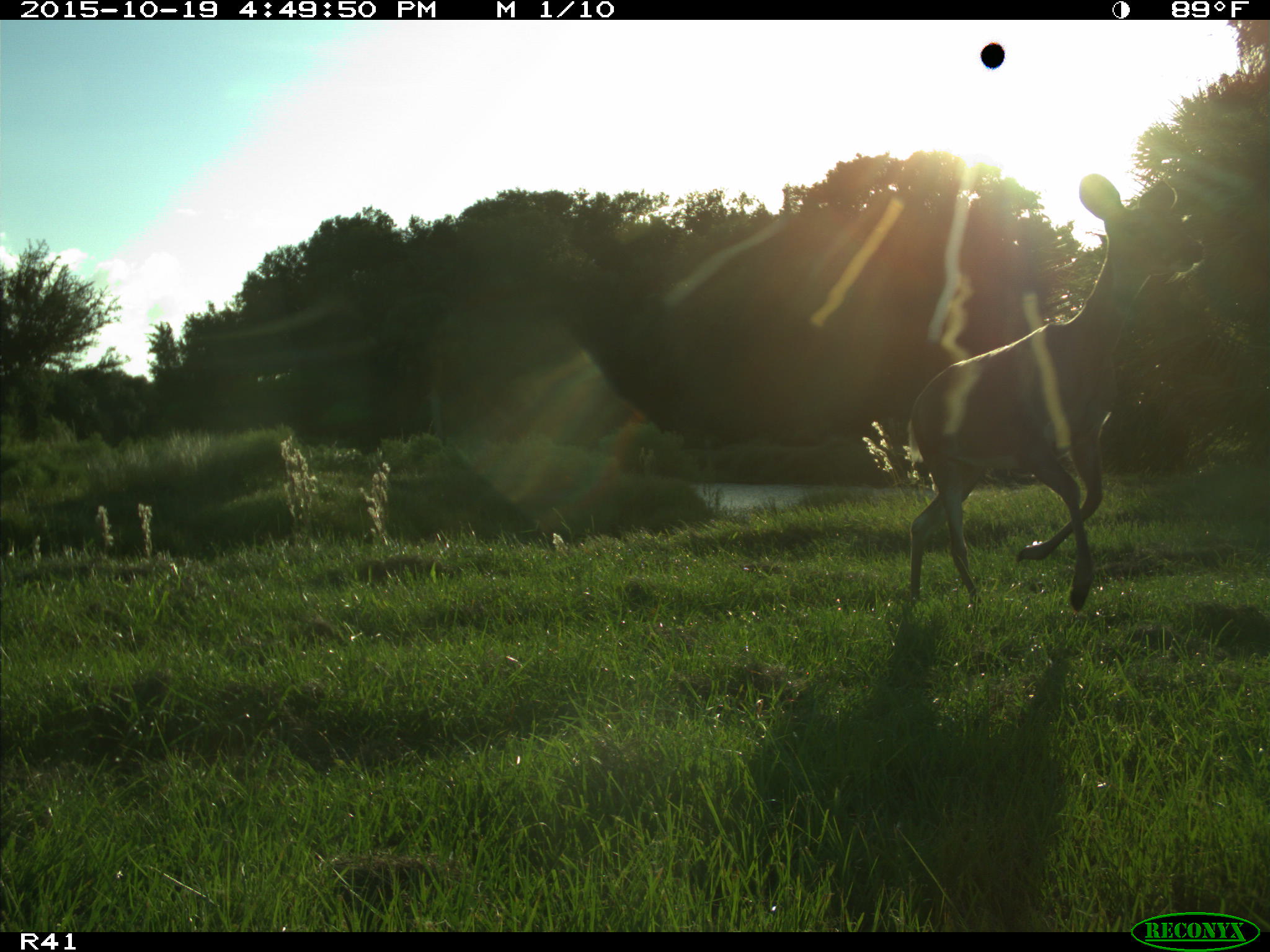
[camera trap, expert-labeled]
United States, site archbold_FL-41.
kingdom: Animalia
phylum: Chordata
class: Mammalia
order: Artiodactyla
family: Cervidae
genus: Odocoileus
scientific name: Odocoileus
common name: deer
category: unidentified deer